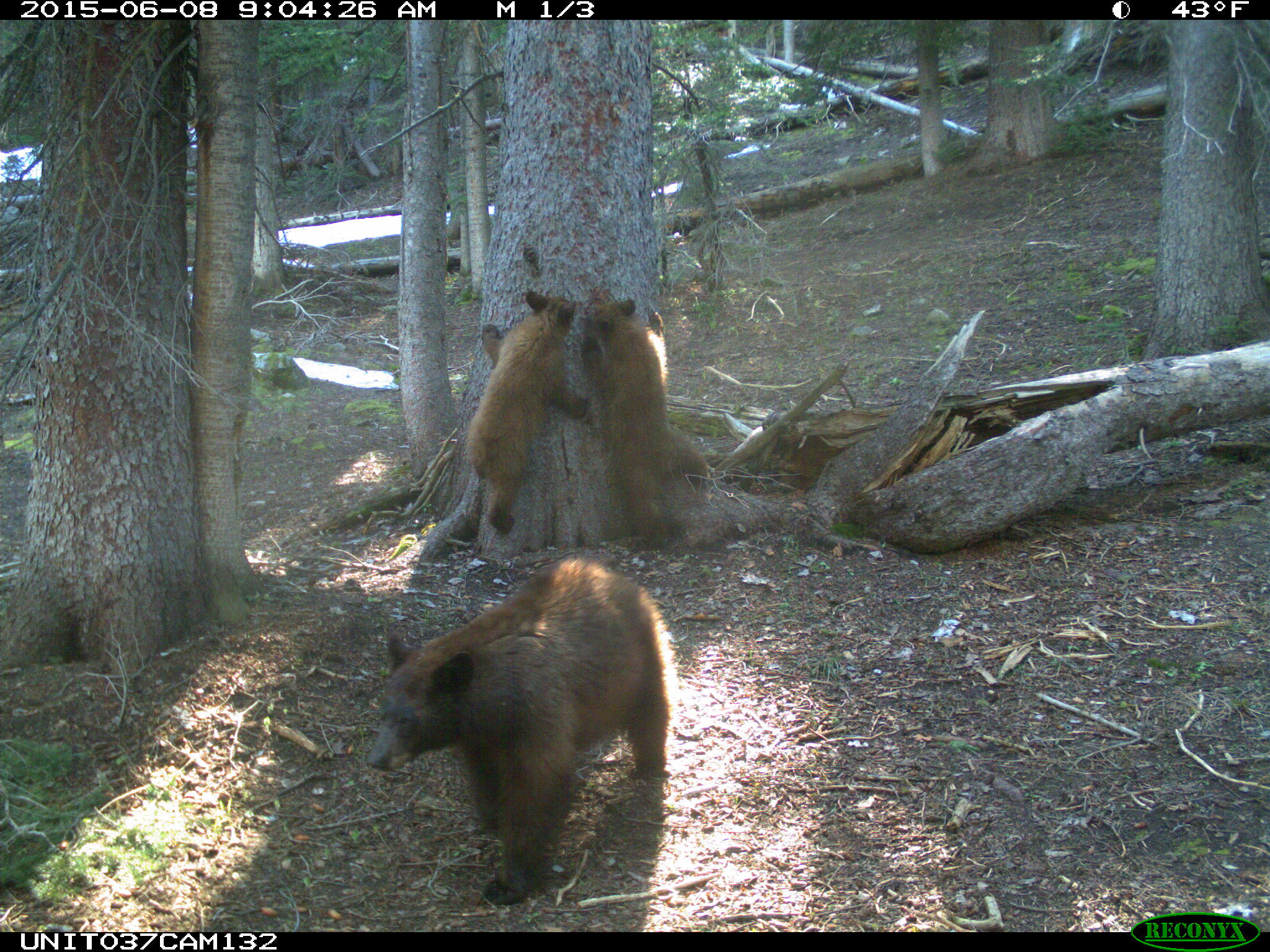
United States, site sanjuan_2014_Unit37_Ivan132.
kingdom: Animalia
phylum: Chordata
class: Mammalia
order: Carnivora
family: Ursidae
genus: Ursus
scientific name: Ursus americanus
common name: american black bear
Ursus americanus (american black bear).